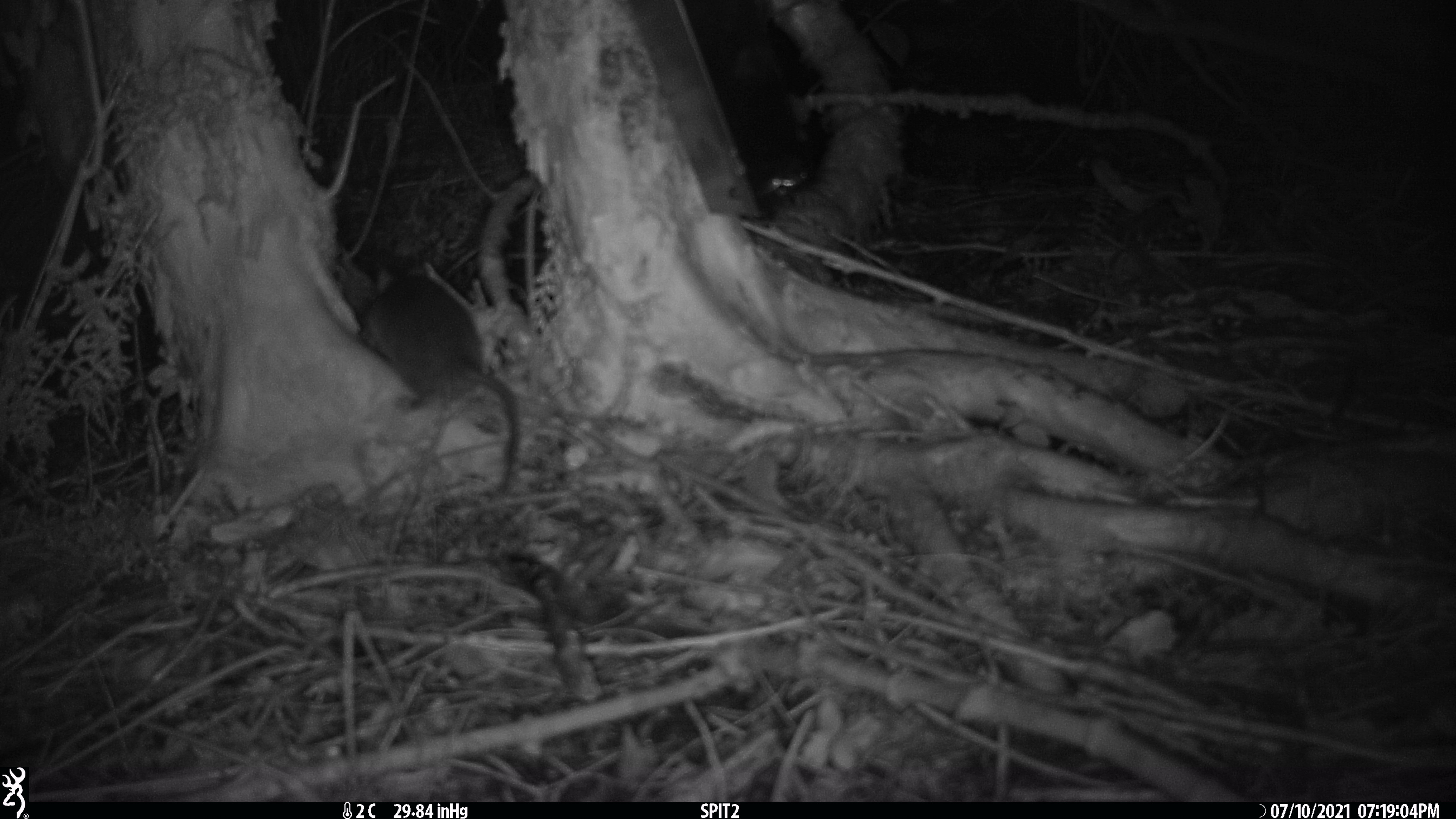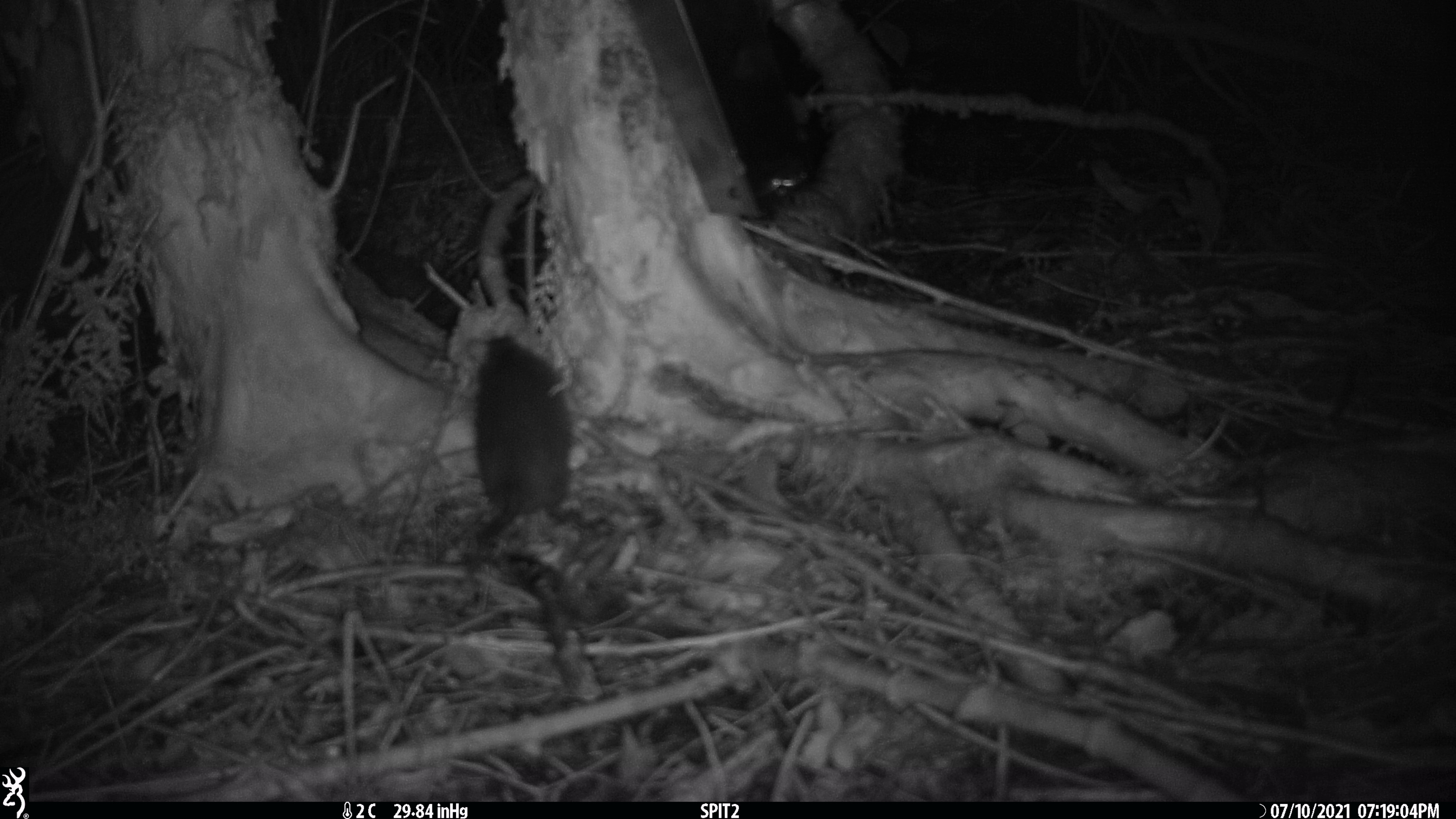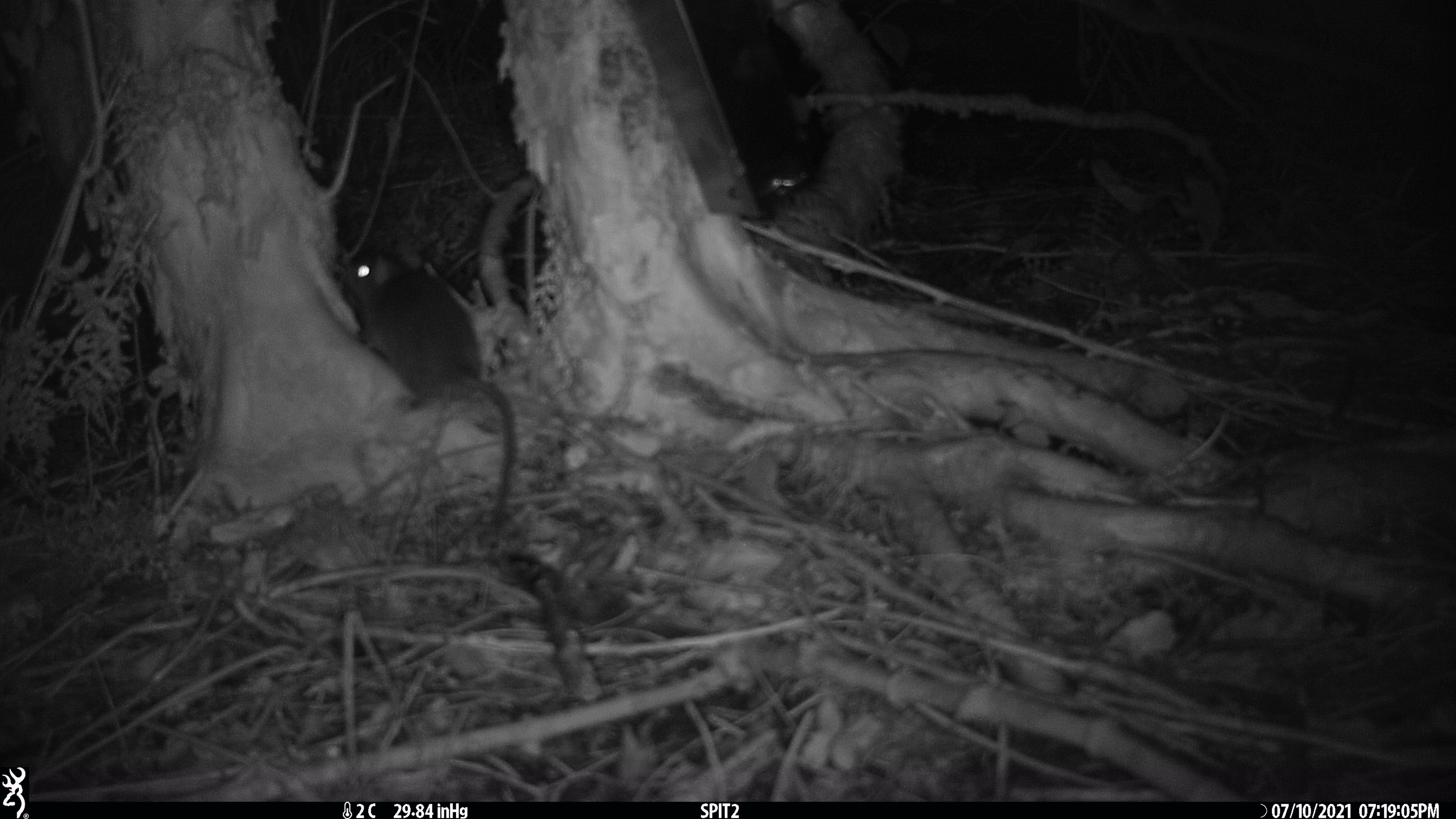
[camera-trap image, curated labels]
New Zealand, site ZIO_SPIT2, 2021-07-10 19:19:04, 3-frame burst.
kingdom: Animalia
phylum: Chordata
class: Mammalia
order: Rodentia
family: Muridae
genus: Rattus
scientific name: Rattus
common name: rat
Rat (Rattus).